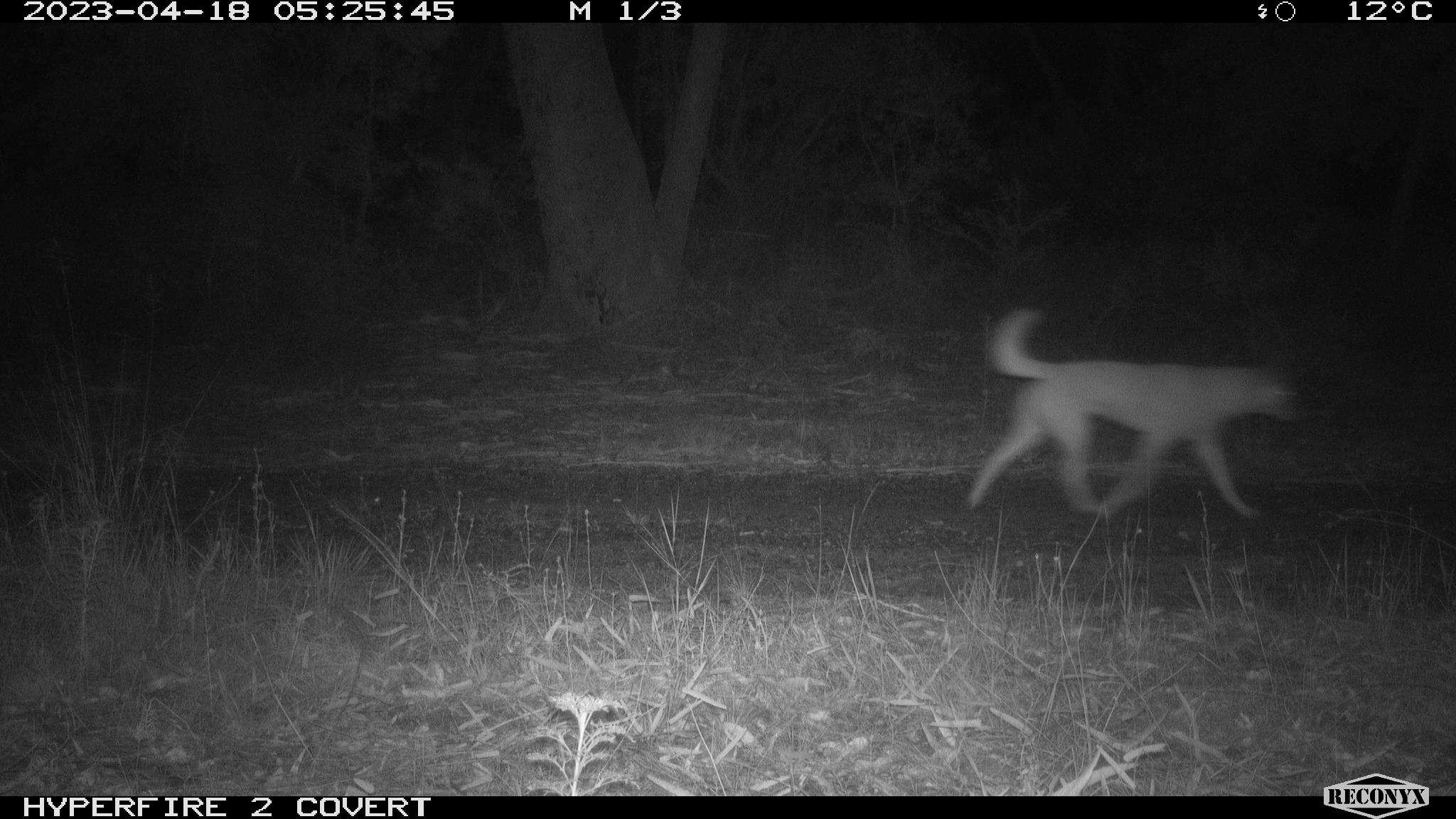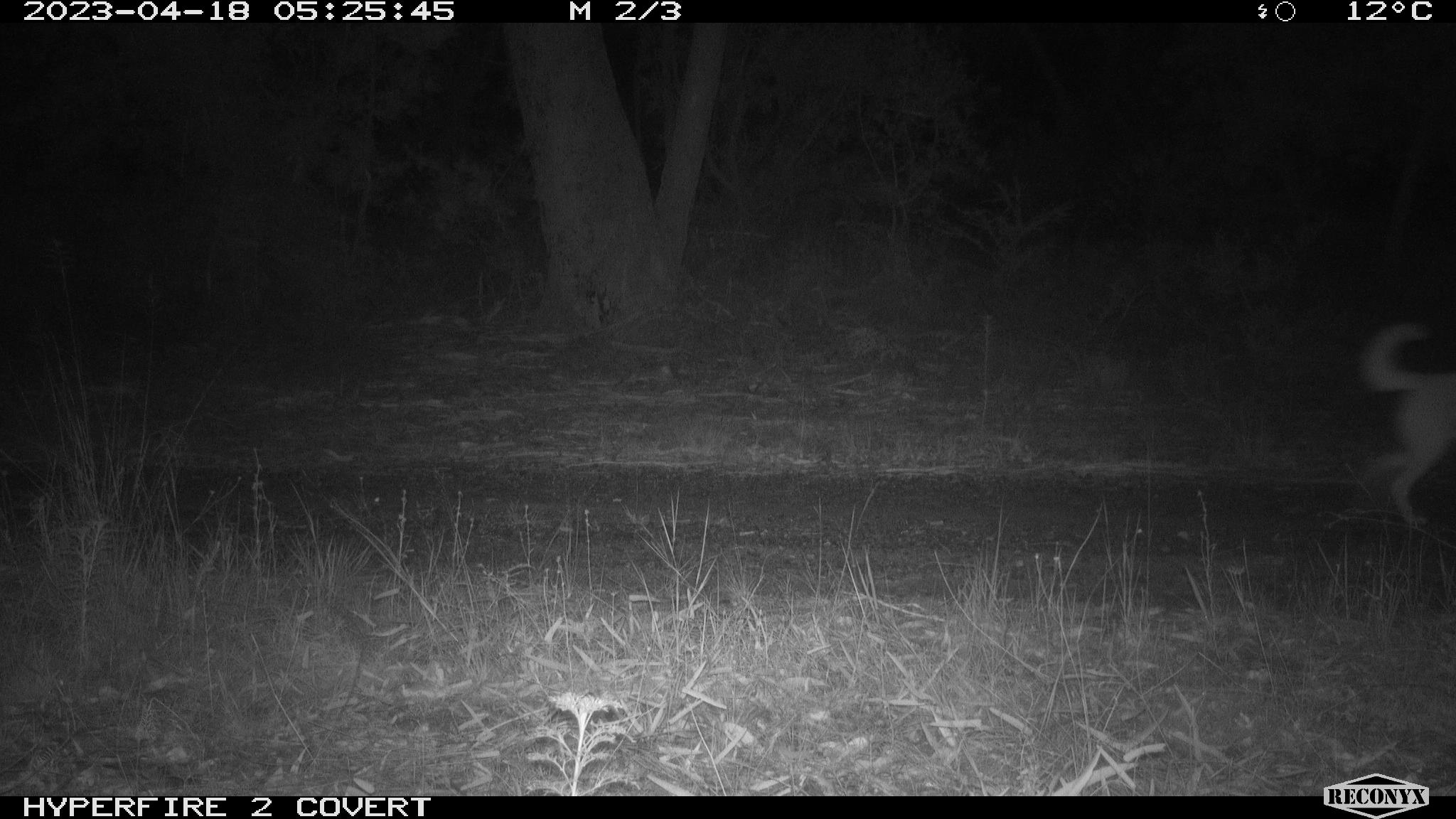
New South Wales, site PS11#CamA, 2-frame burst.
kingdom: Animalia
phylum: Chordata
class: Mammalia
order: Carnivora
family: Canidae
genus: Canis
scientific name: Canis familiaris dingo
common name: dingo